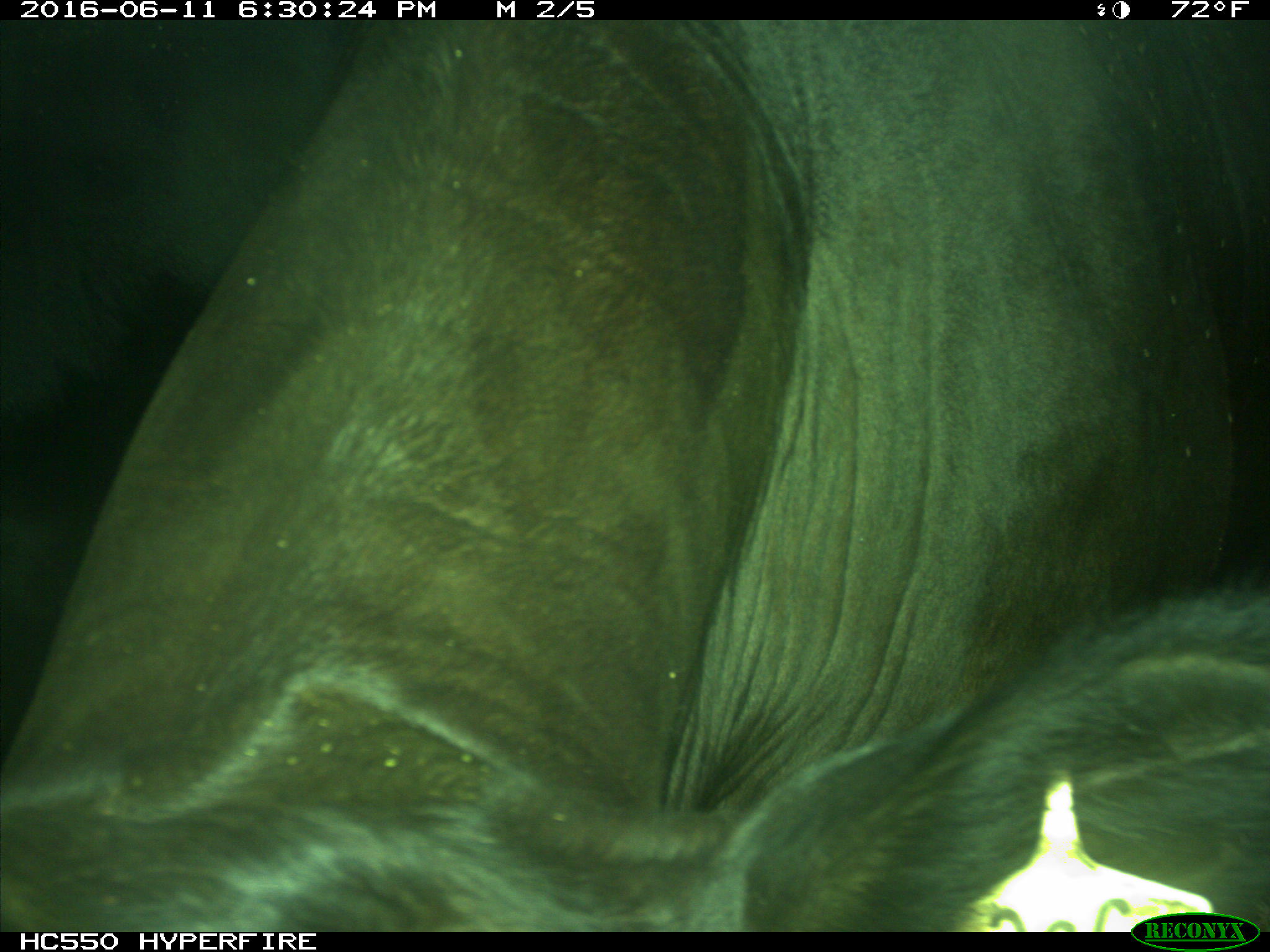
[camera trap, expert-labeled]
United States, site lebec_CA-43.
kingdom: Animalia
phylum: Chordata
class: Mammalia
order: Artiodactyla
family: Bovidae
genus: Bos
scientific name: Bos taurus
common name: domestic cow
Bos taurus (domestic cow).